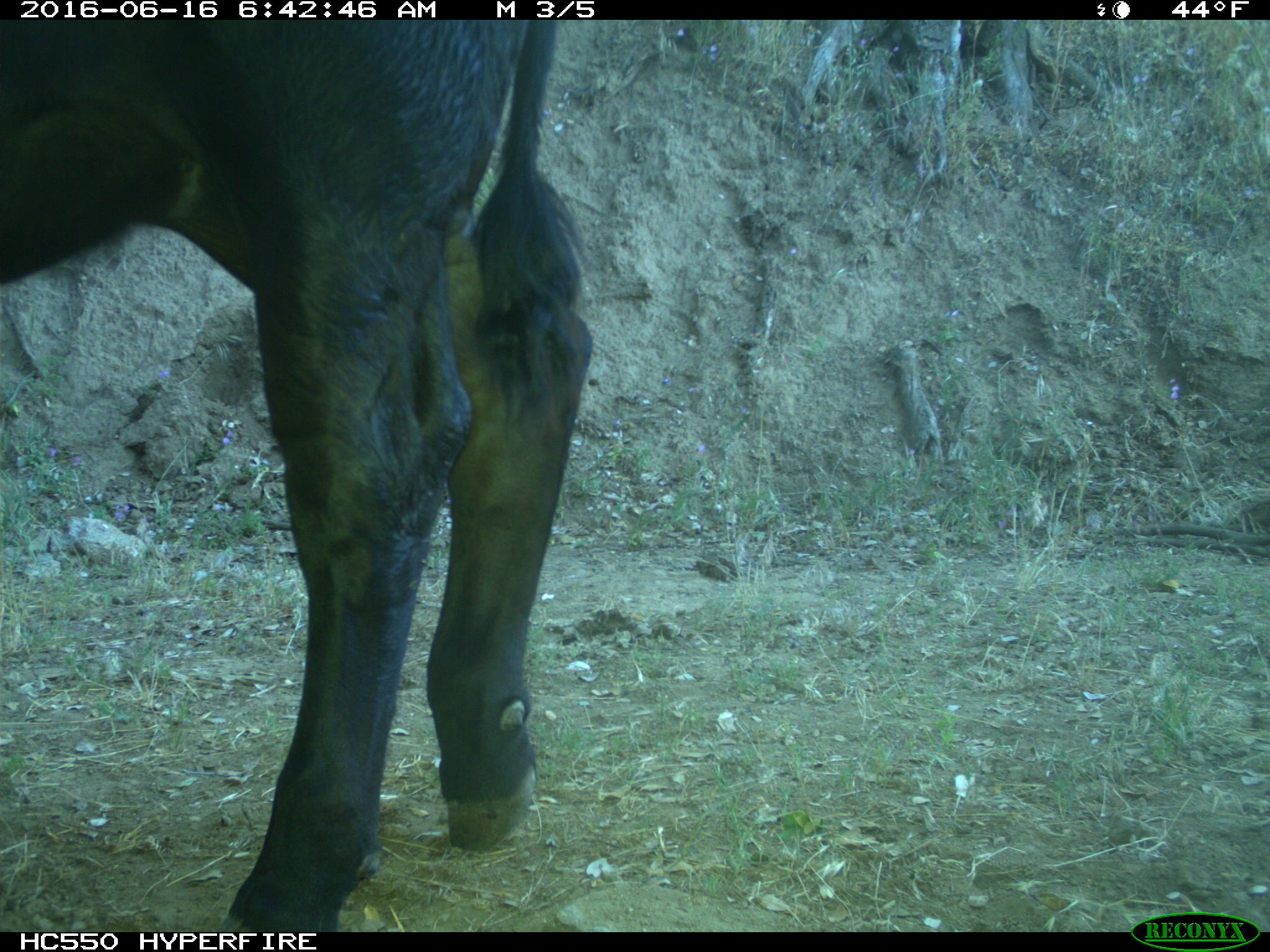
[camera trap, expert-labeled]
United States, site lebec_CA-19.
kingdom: Animalia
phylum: Chordata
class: Mammalia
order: Artiodactyla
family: Bovidae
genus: Bos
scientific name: Bos taurus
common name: domestic cow